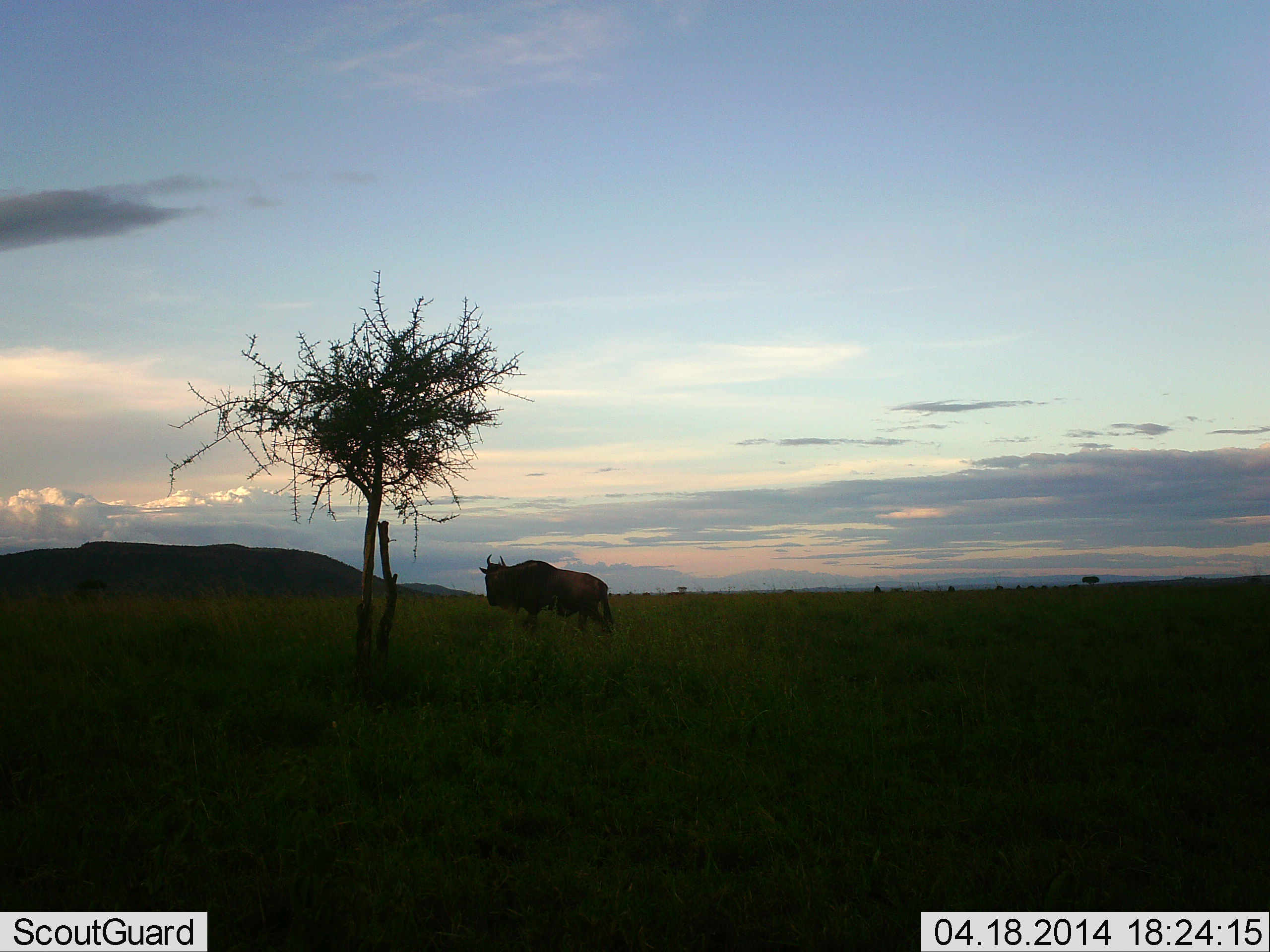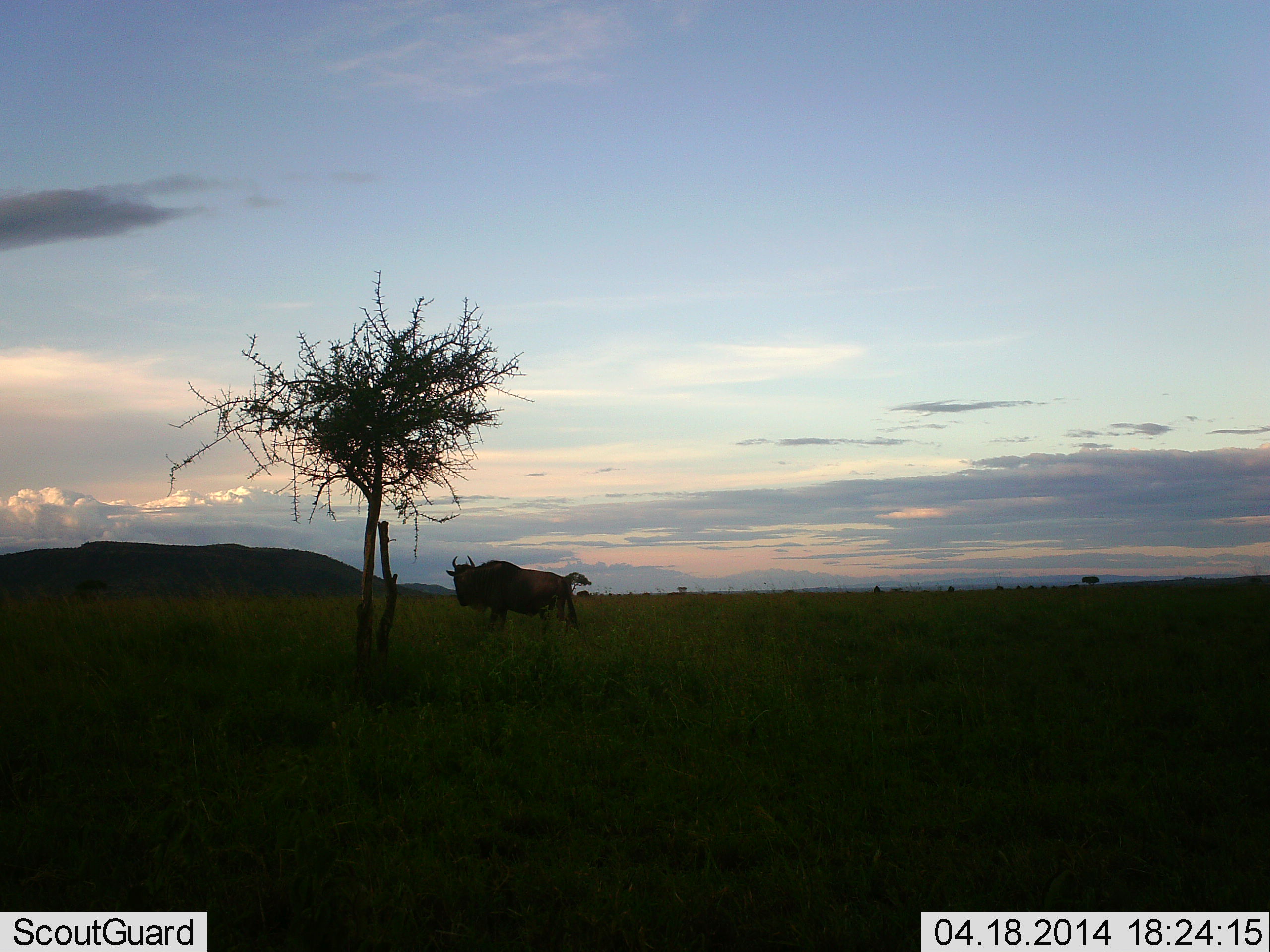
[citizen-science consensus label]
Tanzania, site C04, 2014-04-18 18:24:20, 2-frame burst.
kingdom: Animalia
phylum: Chordata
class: Mammalia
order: Artiodactyla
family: Bovidae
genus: Connochaetes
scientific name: Connochaetes taurinus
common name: blue wildebeest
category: wildebeest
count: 1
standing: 30%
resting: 0%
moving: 70%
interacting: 0%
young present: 0%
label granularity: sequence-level